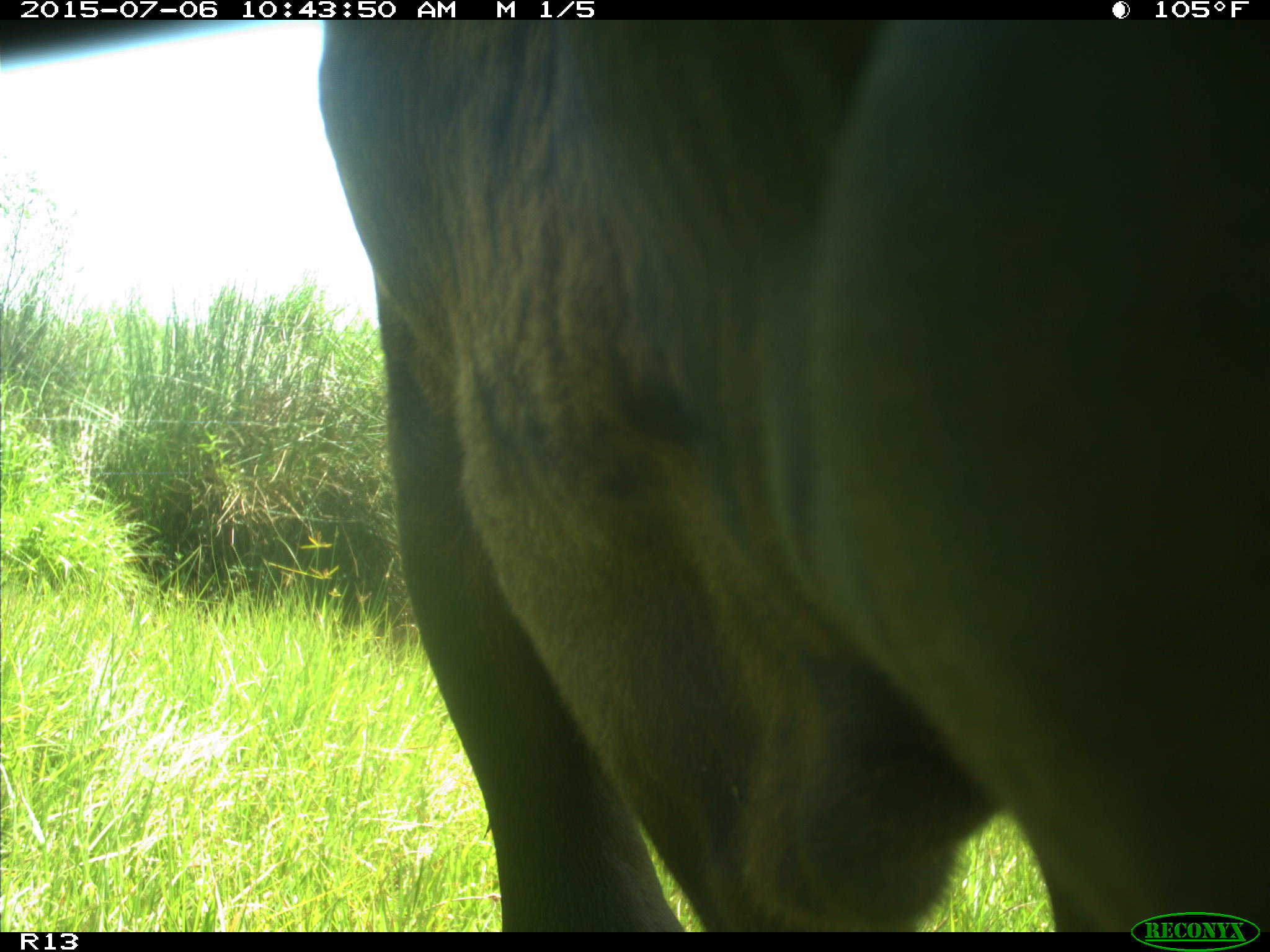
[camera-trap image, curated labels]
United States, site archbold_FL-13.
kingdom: Animalia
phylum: Chordata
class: Mammalia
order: Artiodactyla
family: Bovidae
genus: Bos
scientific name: Bos taurus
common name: domestic cow